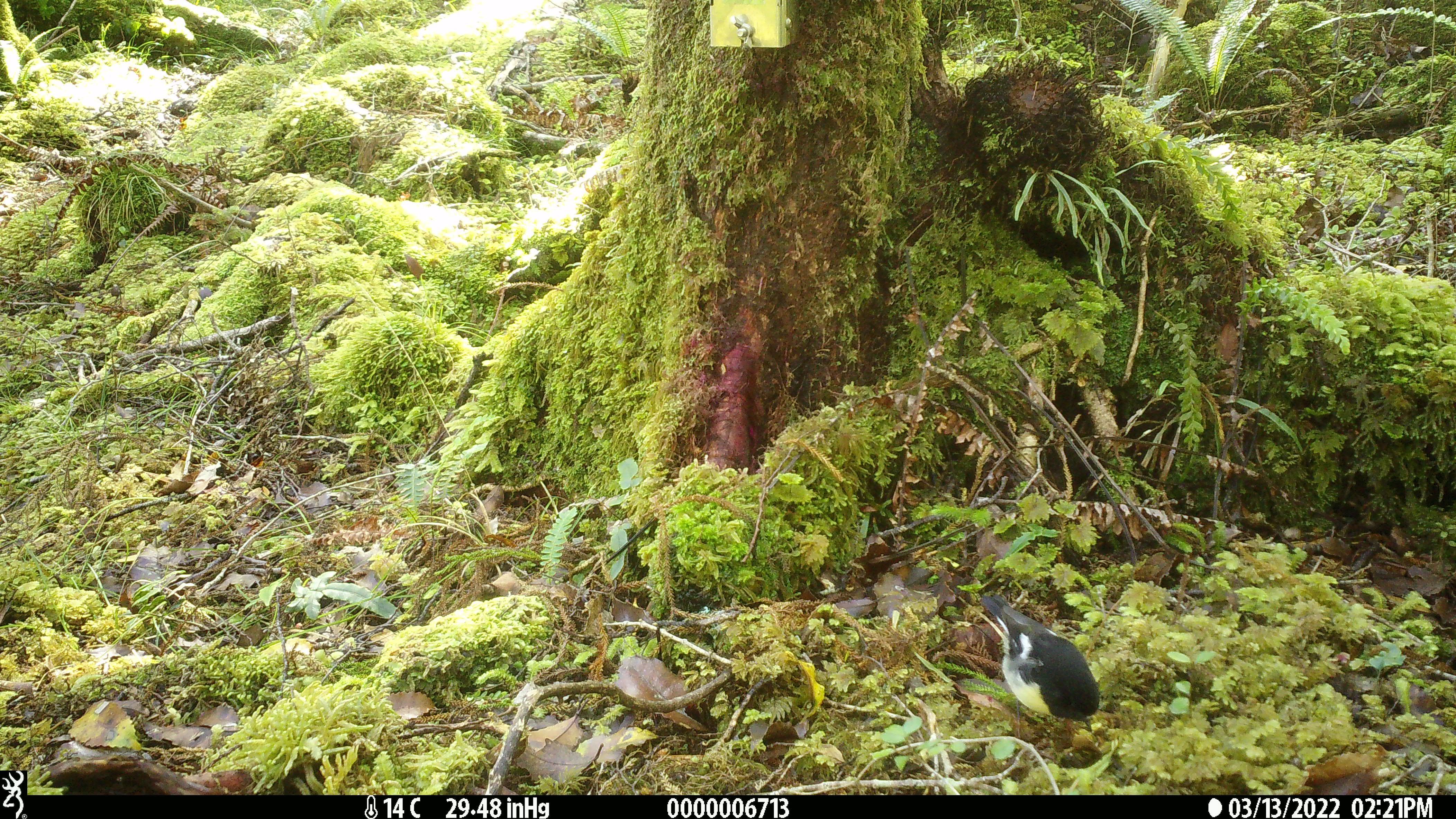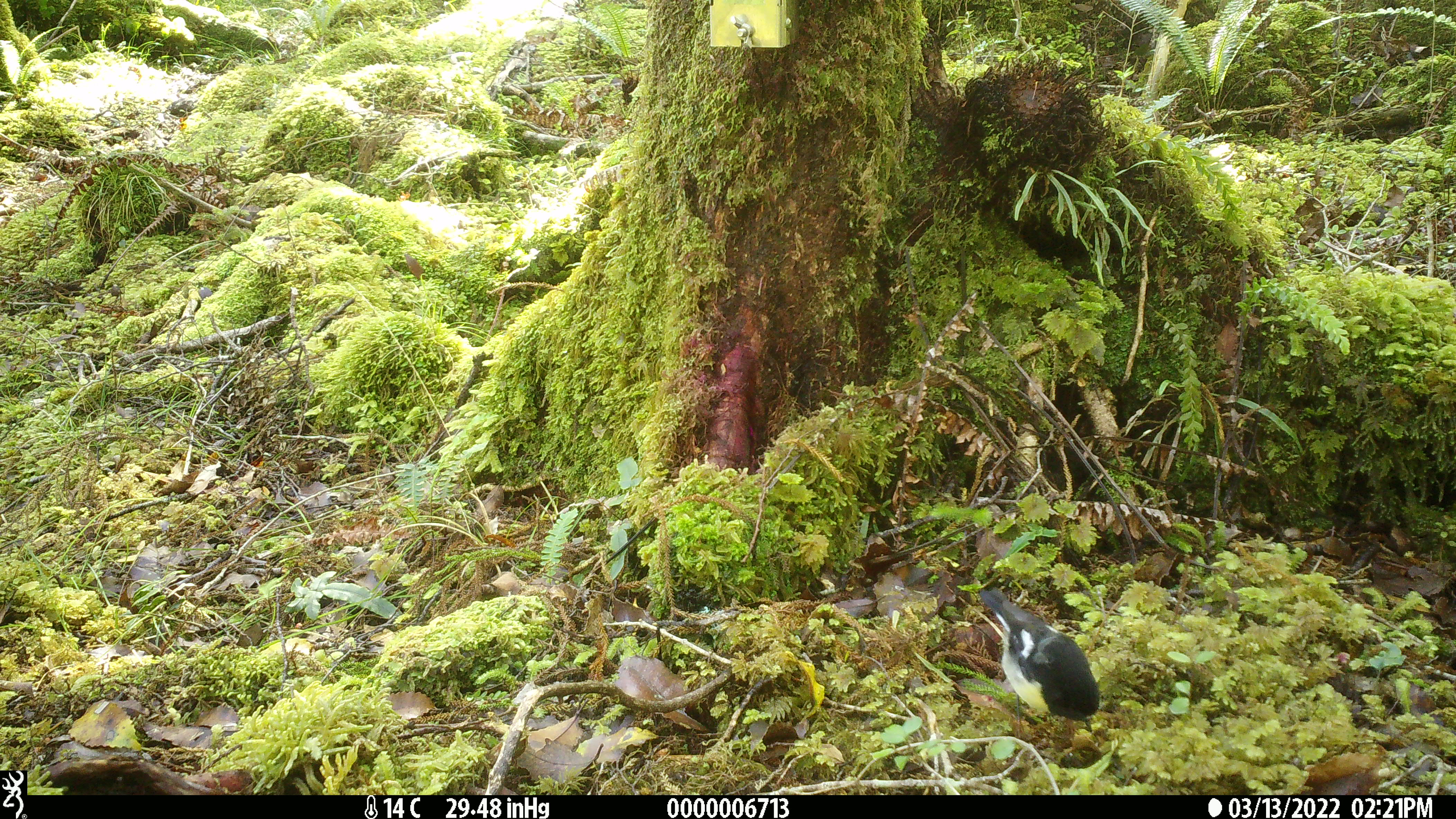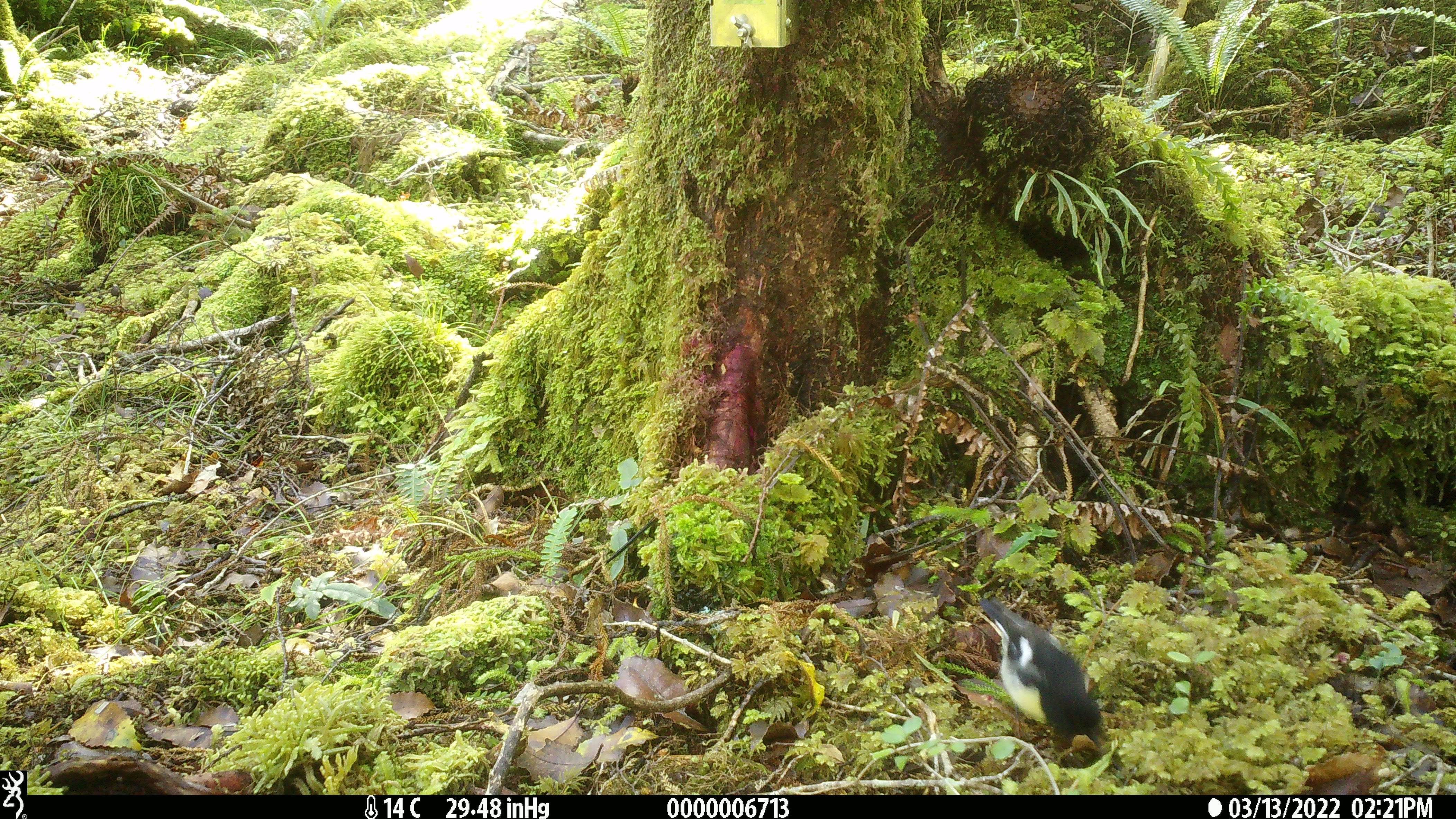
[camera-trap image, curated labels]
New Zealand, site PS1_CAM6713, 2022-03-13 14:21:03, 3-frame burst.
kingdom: Animalia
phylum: Chordata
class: Aves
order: Passeriformes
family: Petroicidae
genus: Petroica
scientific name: Petroica macrocephala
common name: tomtit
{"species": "tomtit (Petroica macrocephala)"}